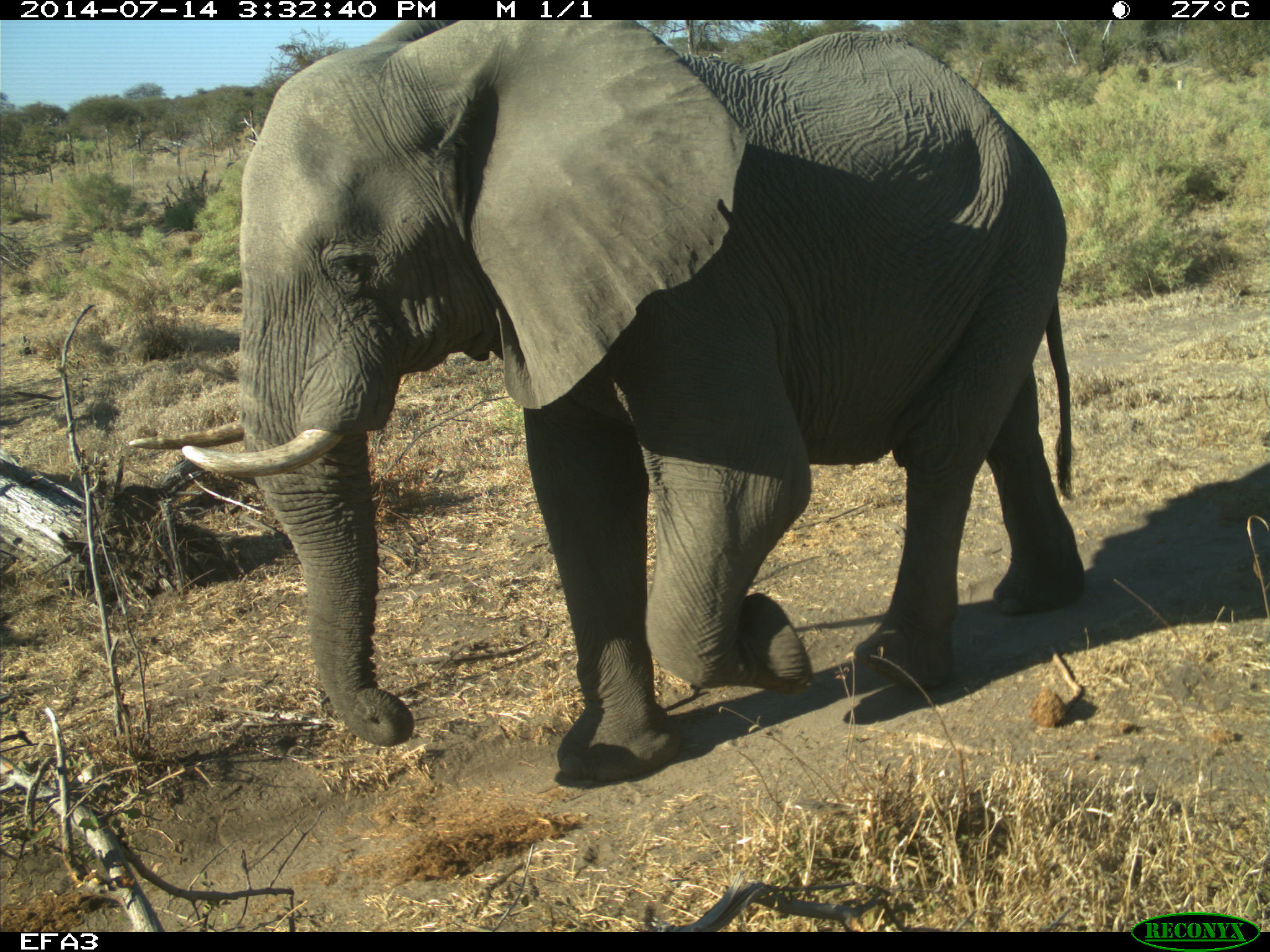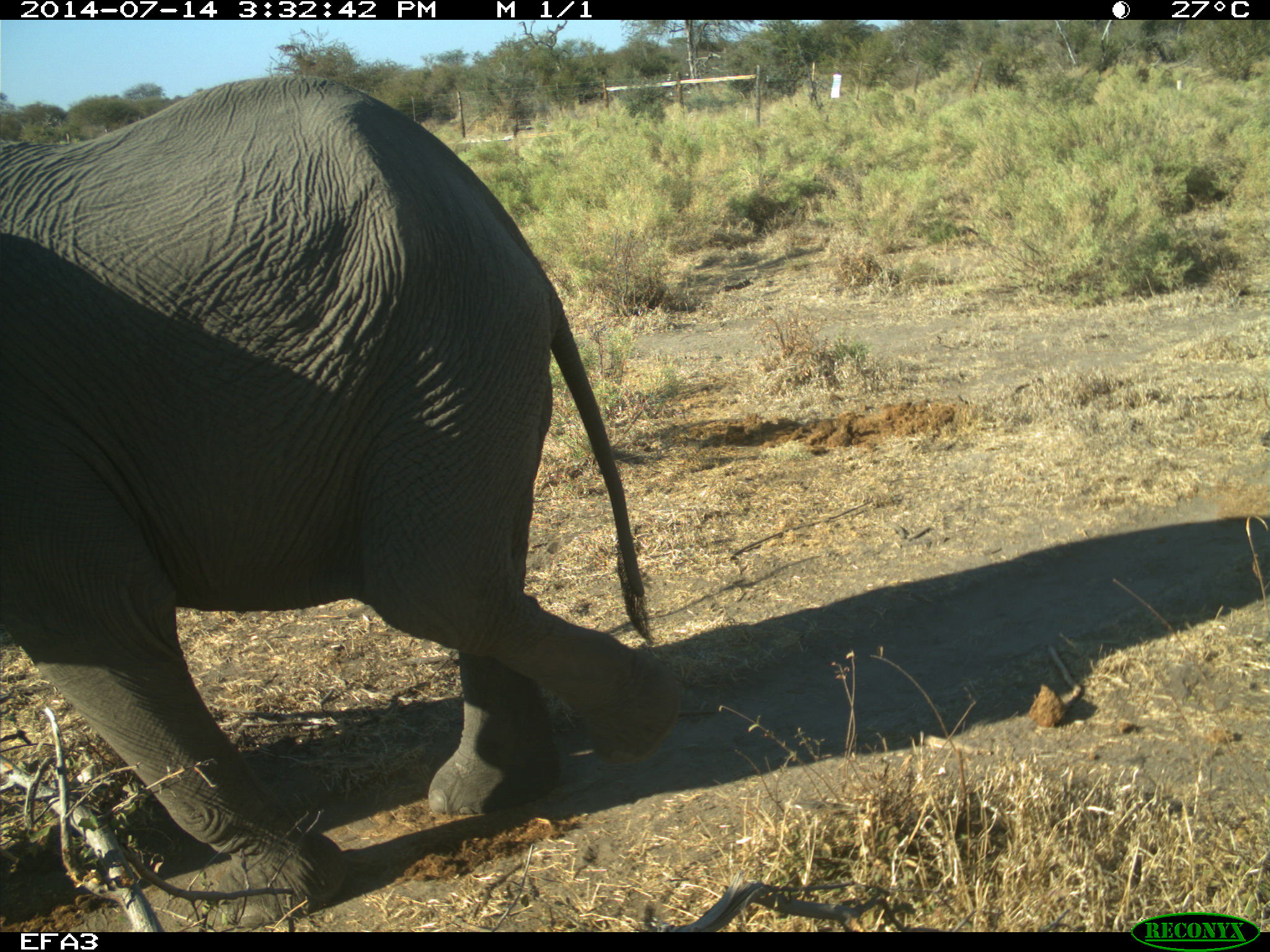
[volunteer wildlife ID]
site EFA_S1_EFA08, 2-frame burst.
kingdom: Animalia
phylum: Chordata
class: Mammalia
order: Proboscidea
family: Elephantidae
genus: Loxodonta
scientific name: Loxodonta africana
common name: african bush elephant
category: elephant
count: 1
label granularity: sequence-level